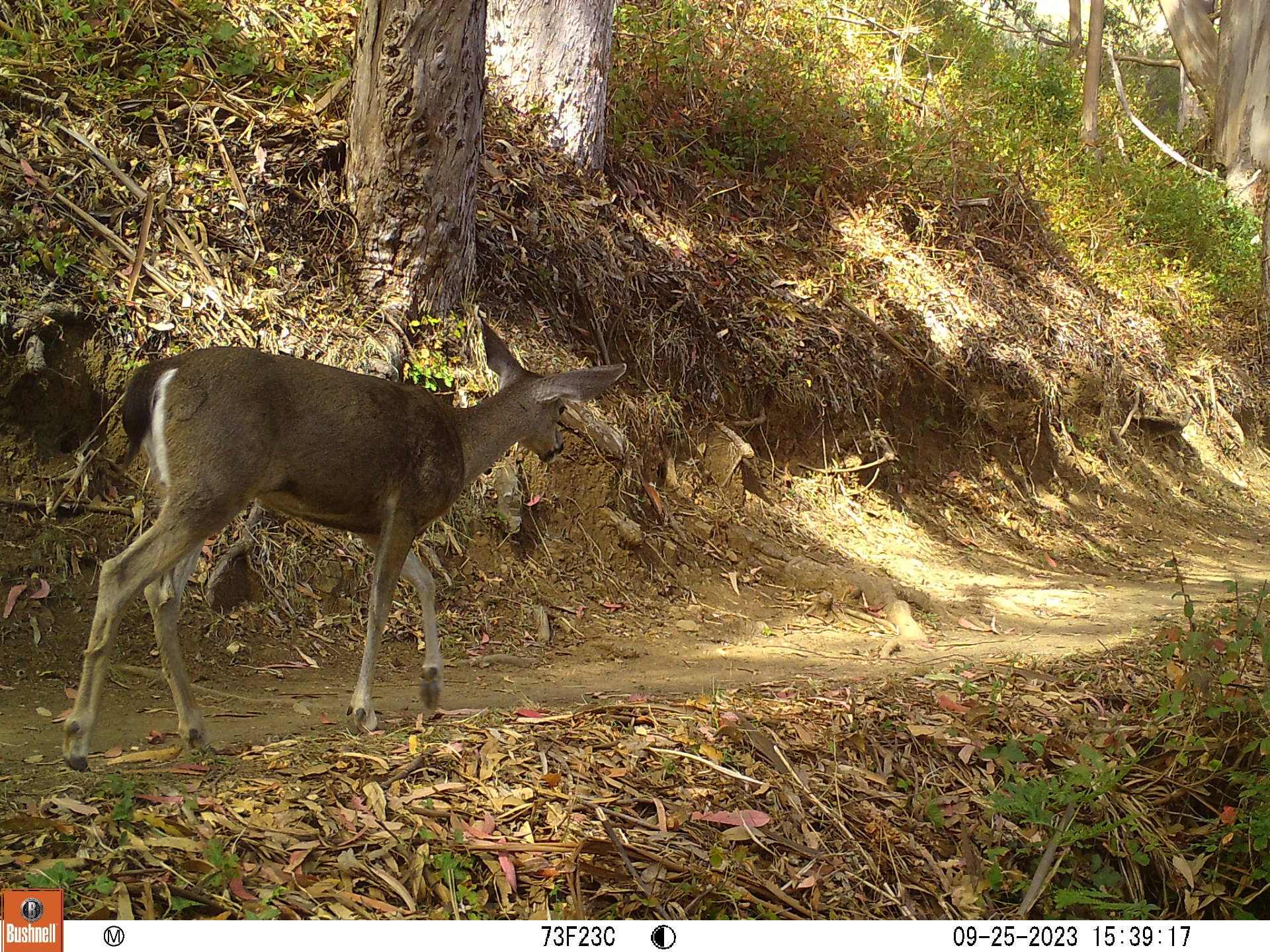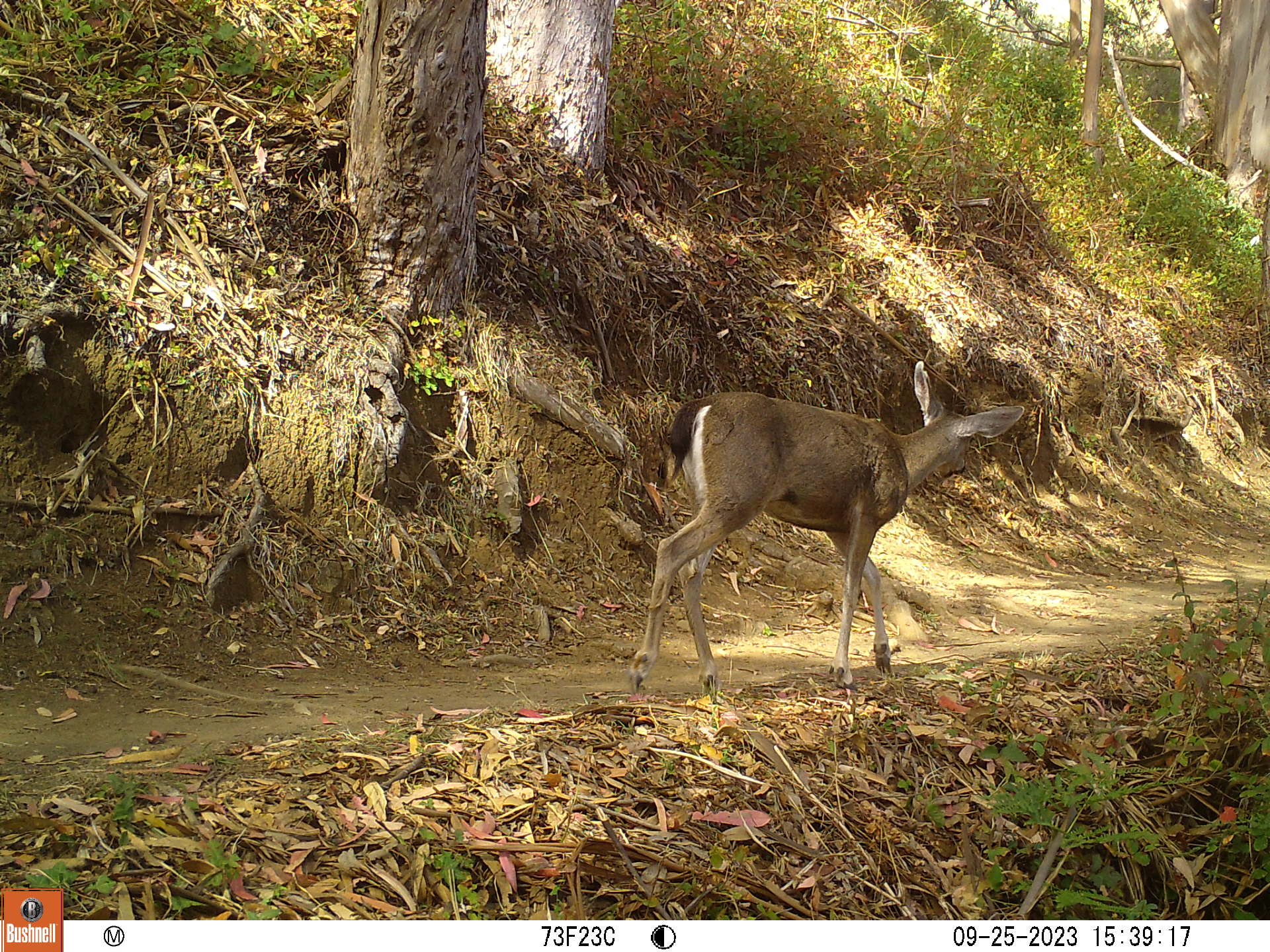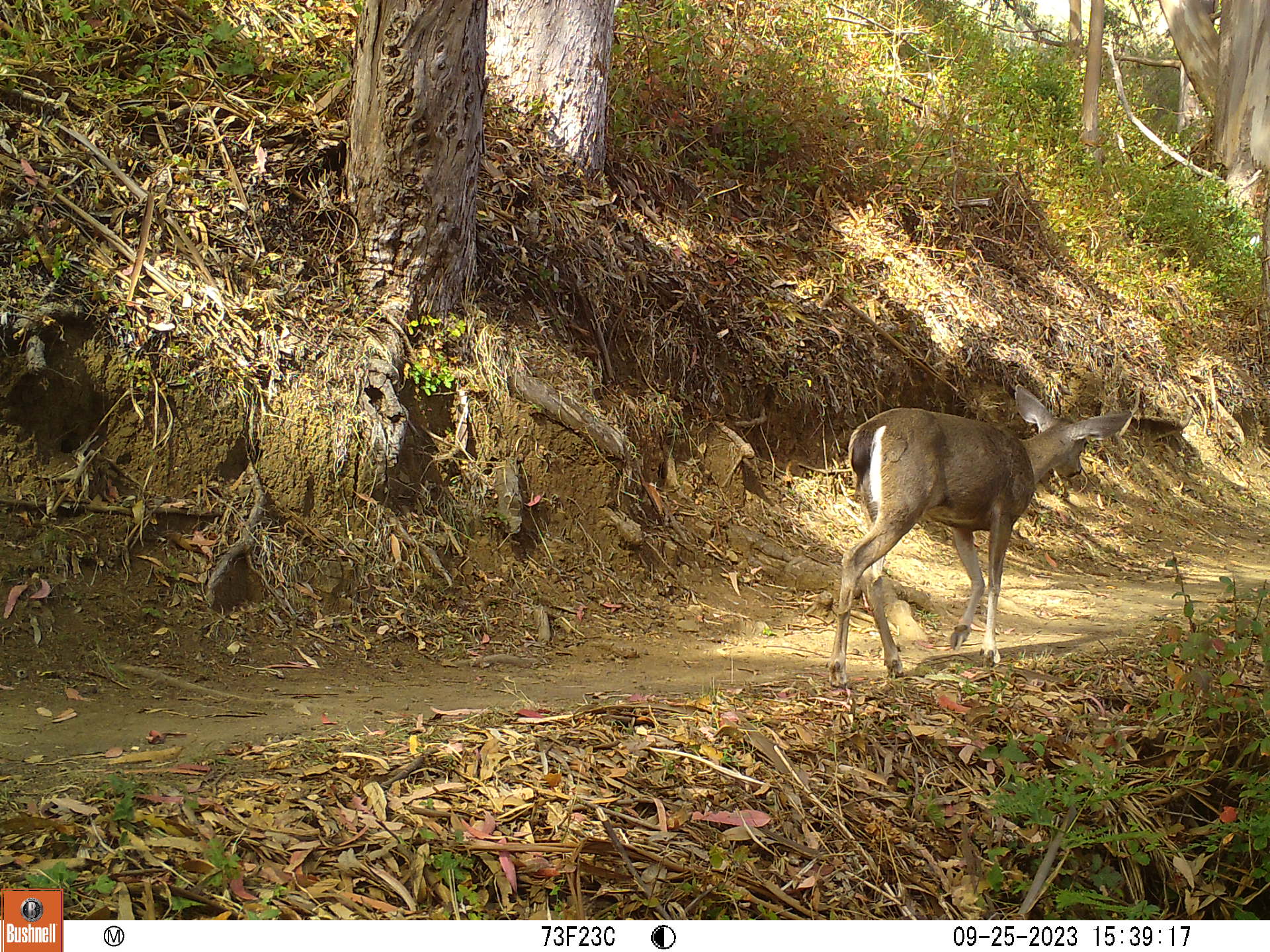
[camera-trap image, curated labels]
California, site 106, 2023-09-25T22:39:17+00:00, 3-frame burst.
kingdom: Animalia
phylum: Chordata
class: Mammalia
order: Artiodactyla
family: Cervidae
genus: Odocoileus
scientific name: Odocoileus hemionus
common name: mule deer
Mule deer (Odocoileus hemionus).